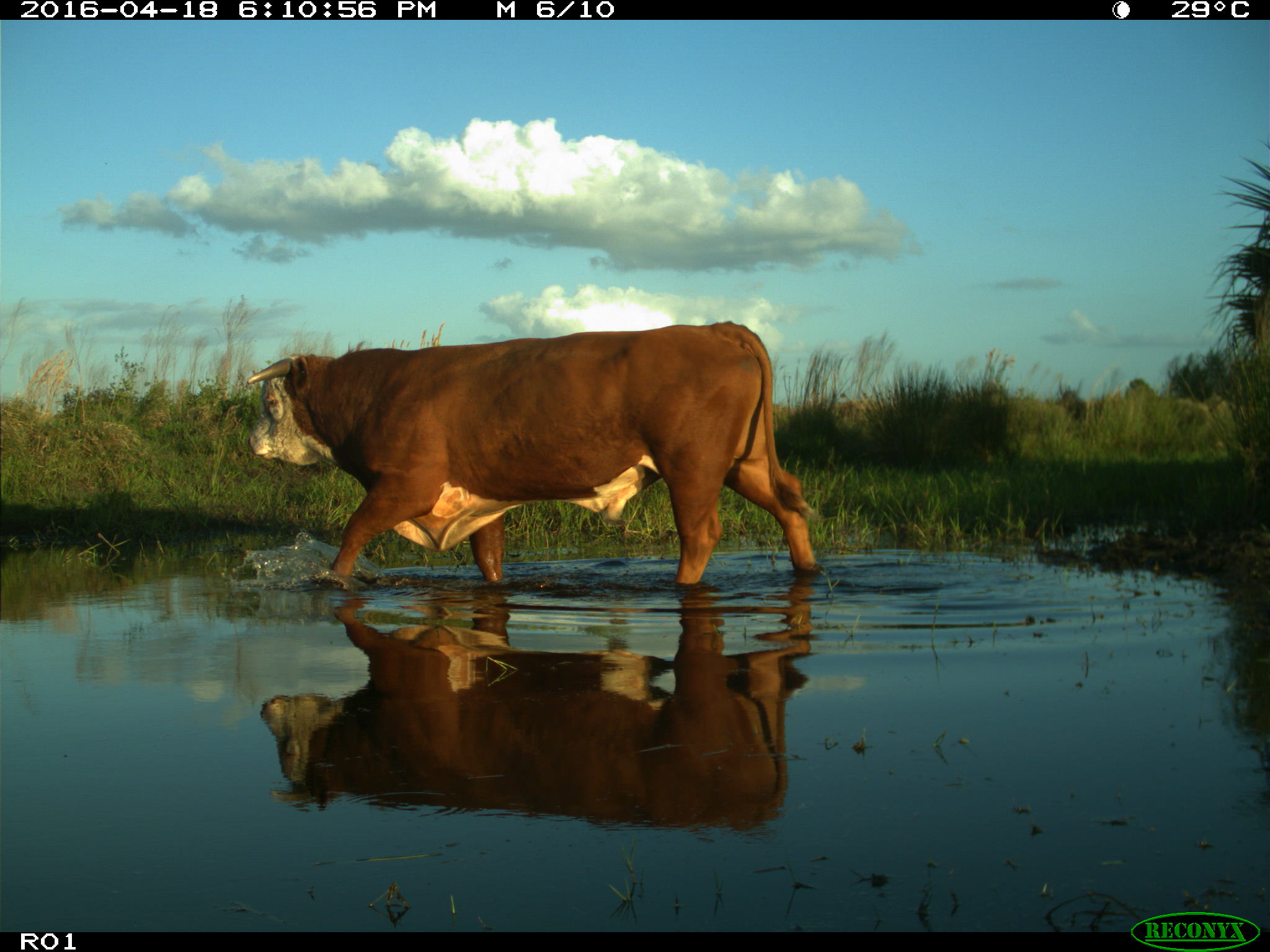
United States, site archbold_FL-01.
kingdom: Animalia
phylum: Chordata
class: Mammalia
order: Artiodactyla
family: Bovidae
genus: Bos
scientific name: Bos taurus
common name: domestic cow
Bos taurus (domestic cow).